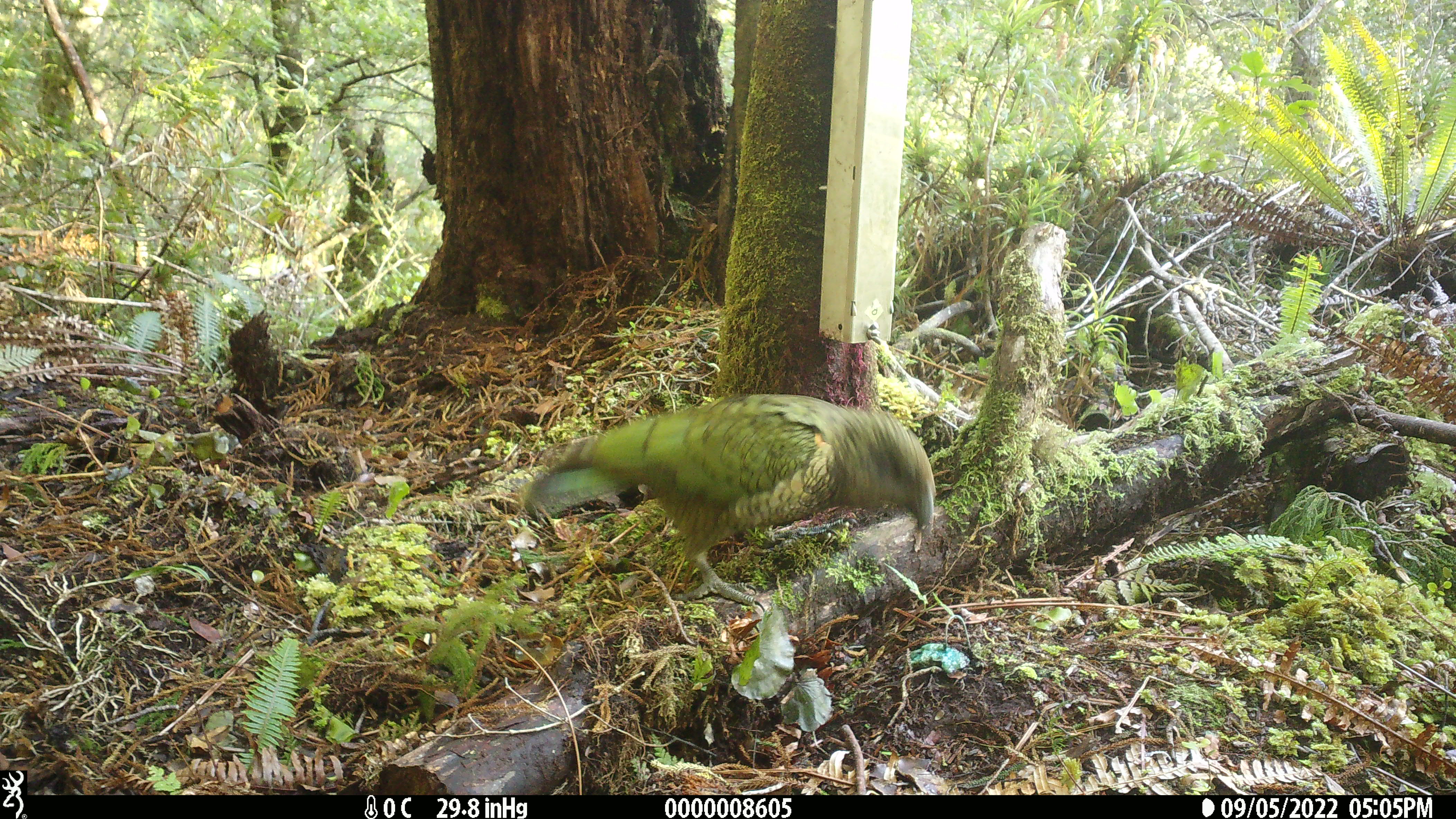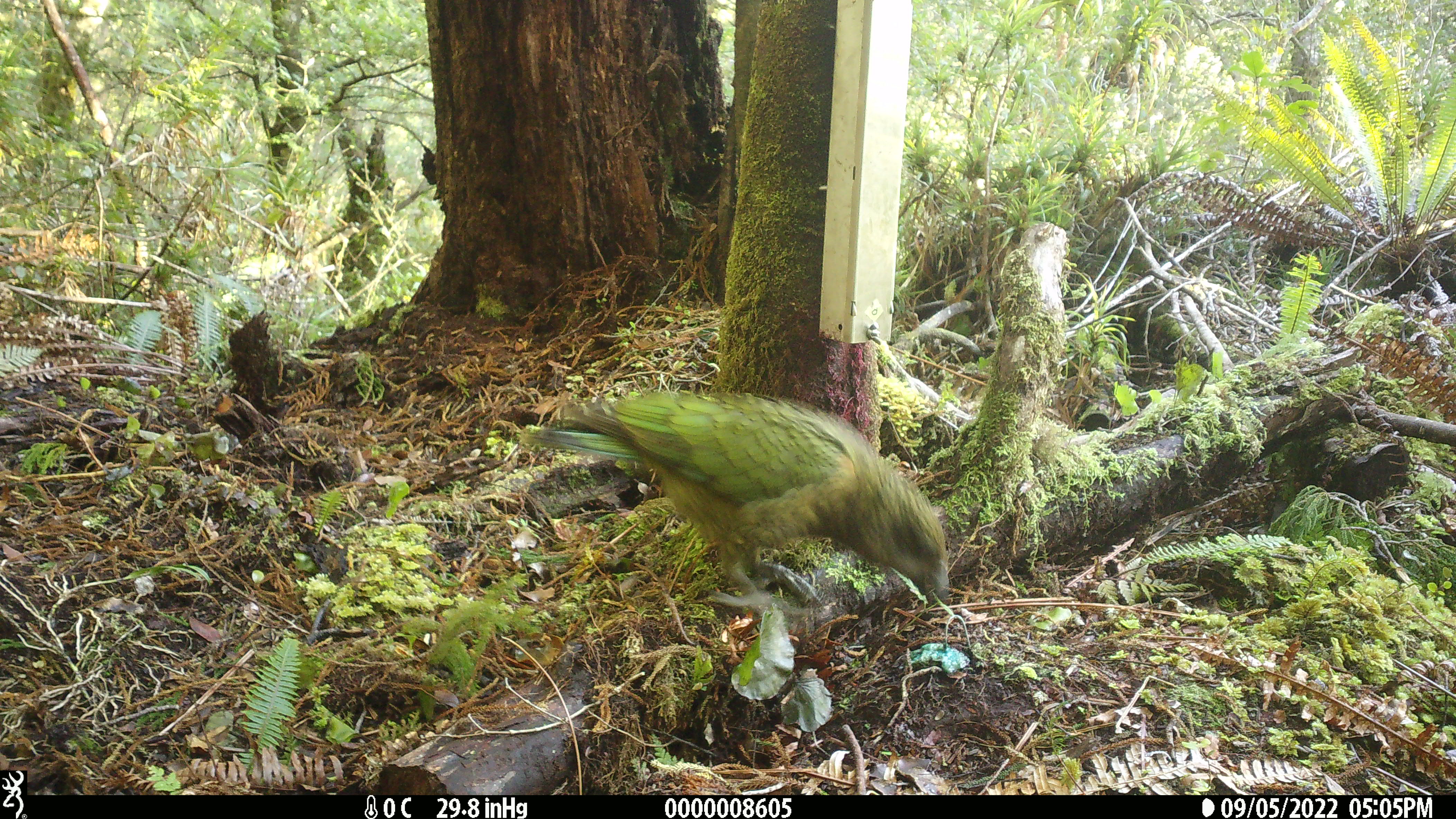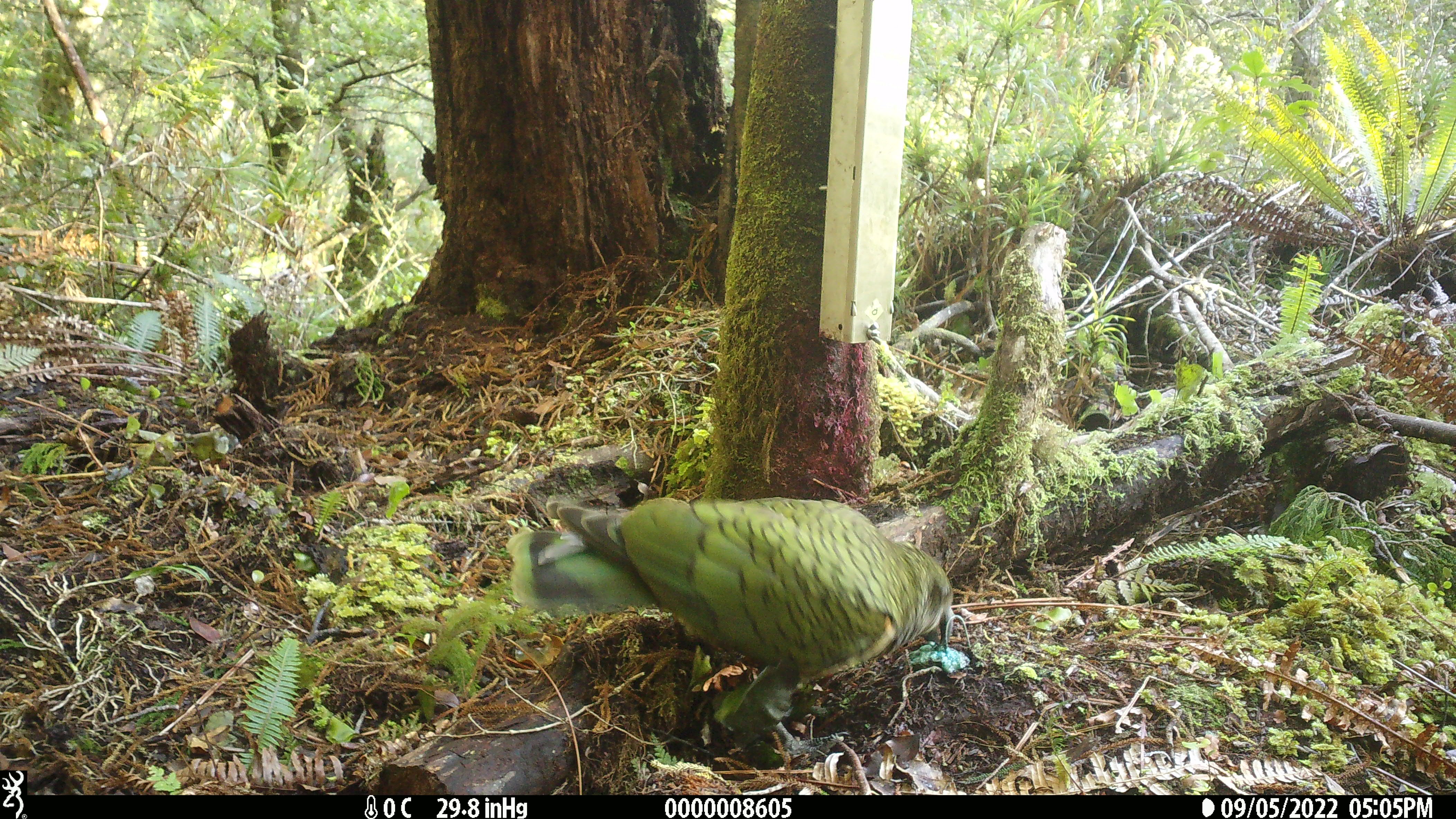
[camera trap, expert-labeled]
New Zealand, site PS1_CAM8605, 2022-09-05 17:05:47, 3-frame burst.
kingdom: Animalia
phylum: Chordata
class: Aves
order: Psittaciformes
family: Strigopidae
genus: Nestor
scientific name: Nestor notabilis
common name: kea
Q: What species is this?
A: Kea (Nestor notabilis).